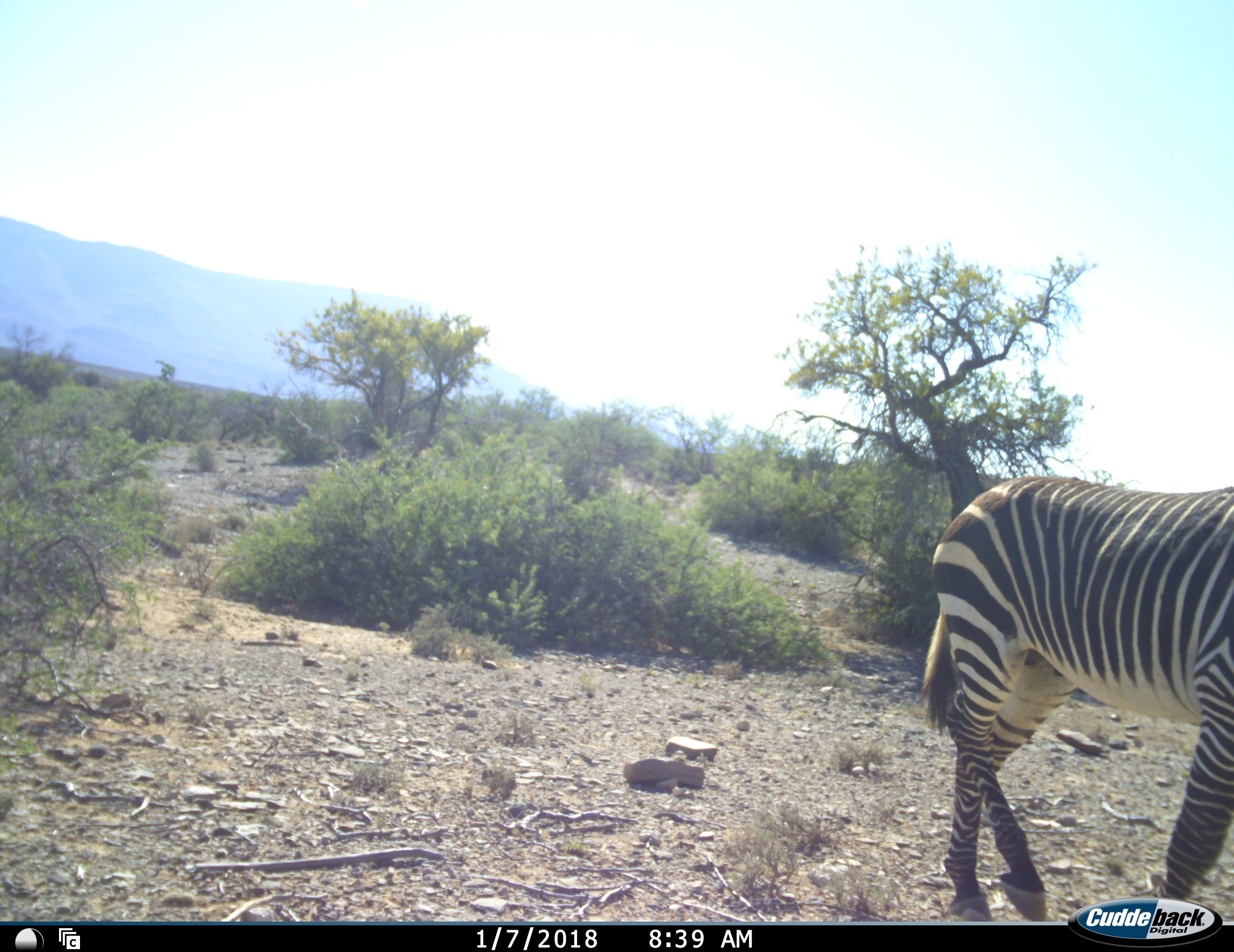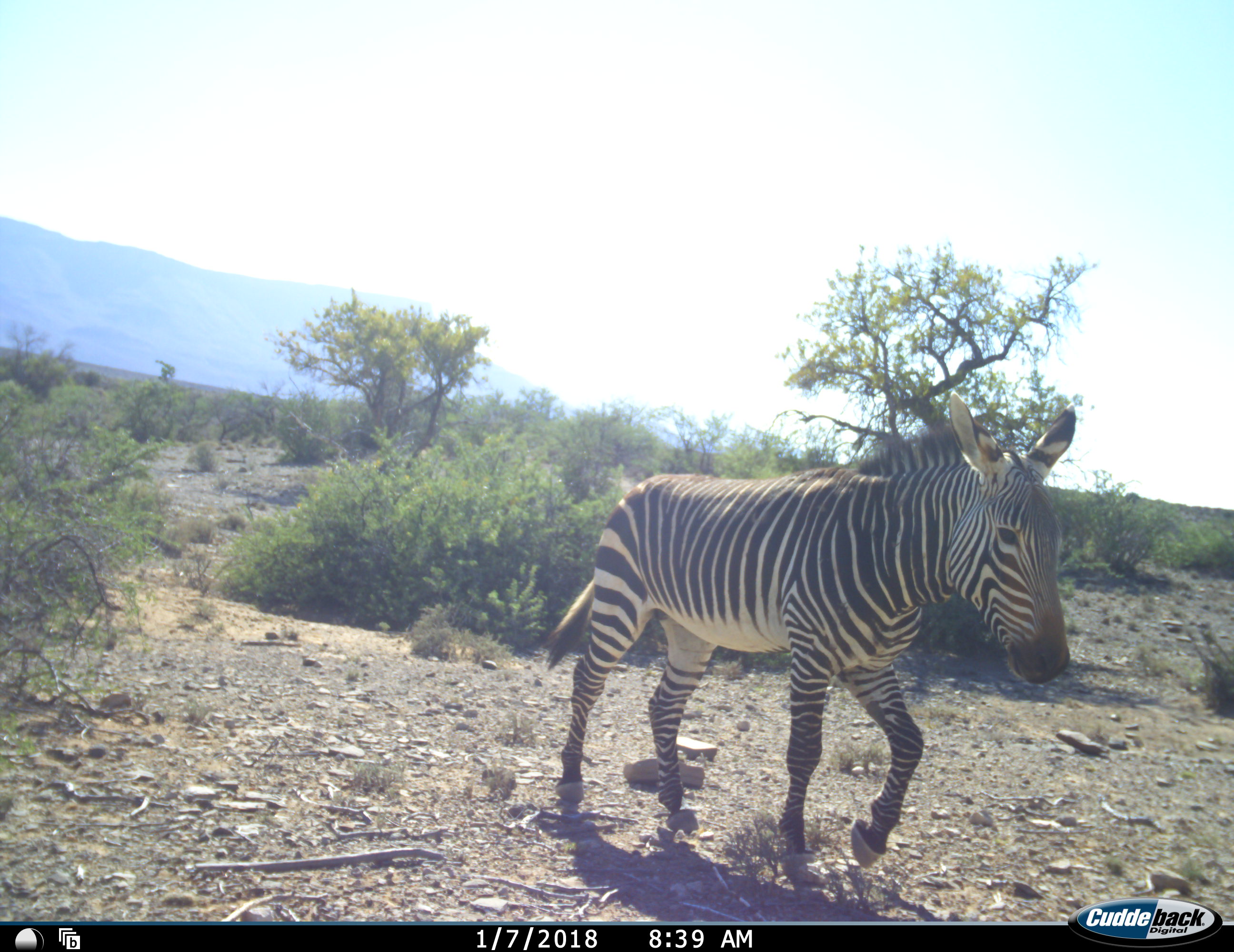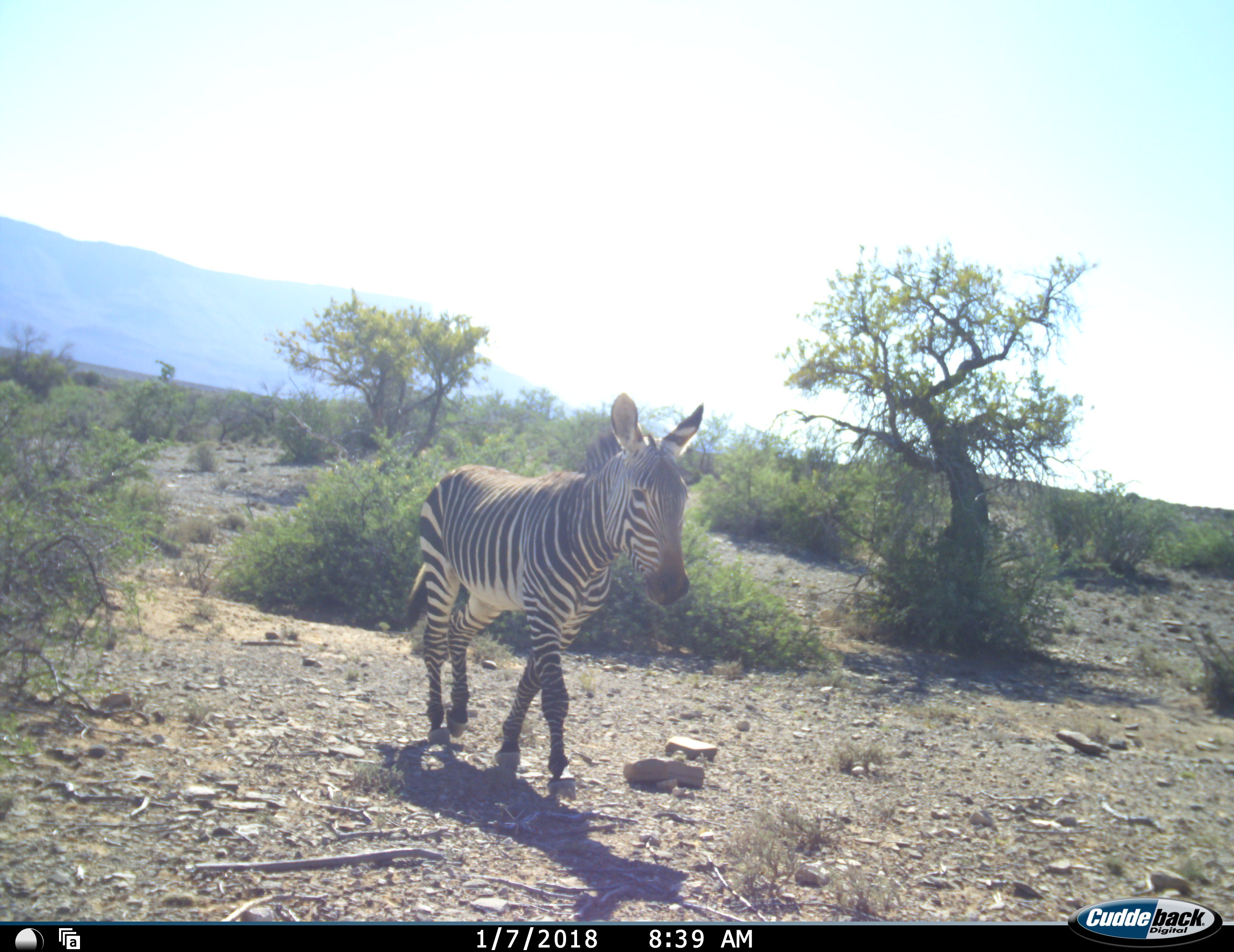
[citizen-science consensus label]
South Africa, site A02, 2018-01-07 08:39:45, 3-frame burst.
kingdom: Animalia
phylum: Chordata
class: Mammalia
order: Perissodactyla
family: Equidae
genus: Equus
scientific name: Equus zebra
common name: mountain zebra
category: zebramountain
Zebramountain (mountain zebra) (Equus zebra), count 1. Behavior (volunteer vote fractions): standing 20%, resting 0%, moving 90%, interacting 0%. Young present (vote fraction): 0%. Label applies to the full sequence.